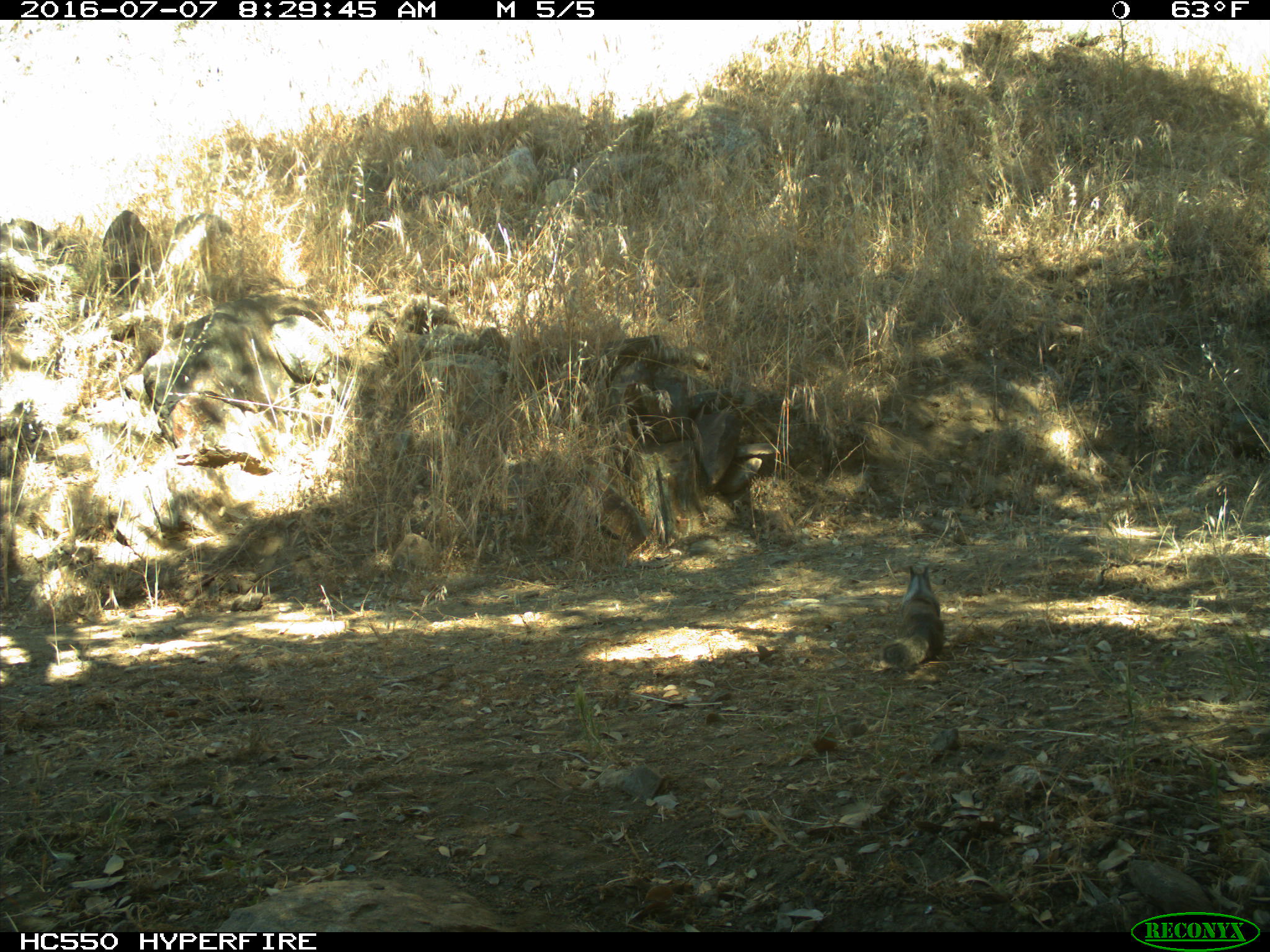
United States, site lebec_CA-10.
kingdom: Animalia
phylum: Chordata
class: Mammalia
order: Rodentia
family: Sciuridae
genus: Otospermophilus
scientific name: Otospermophilus beecheyi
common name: california ground squirrel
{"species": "Otospermophilus beecheyi (california ground squirrel)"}